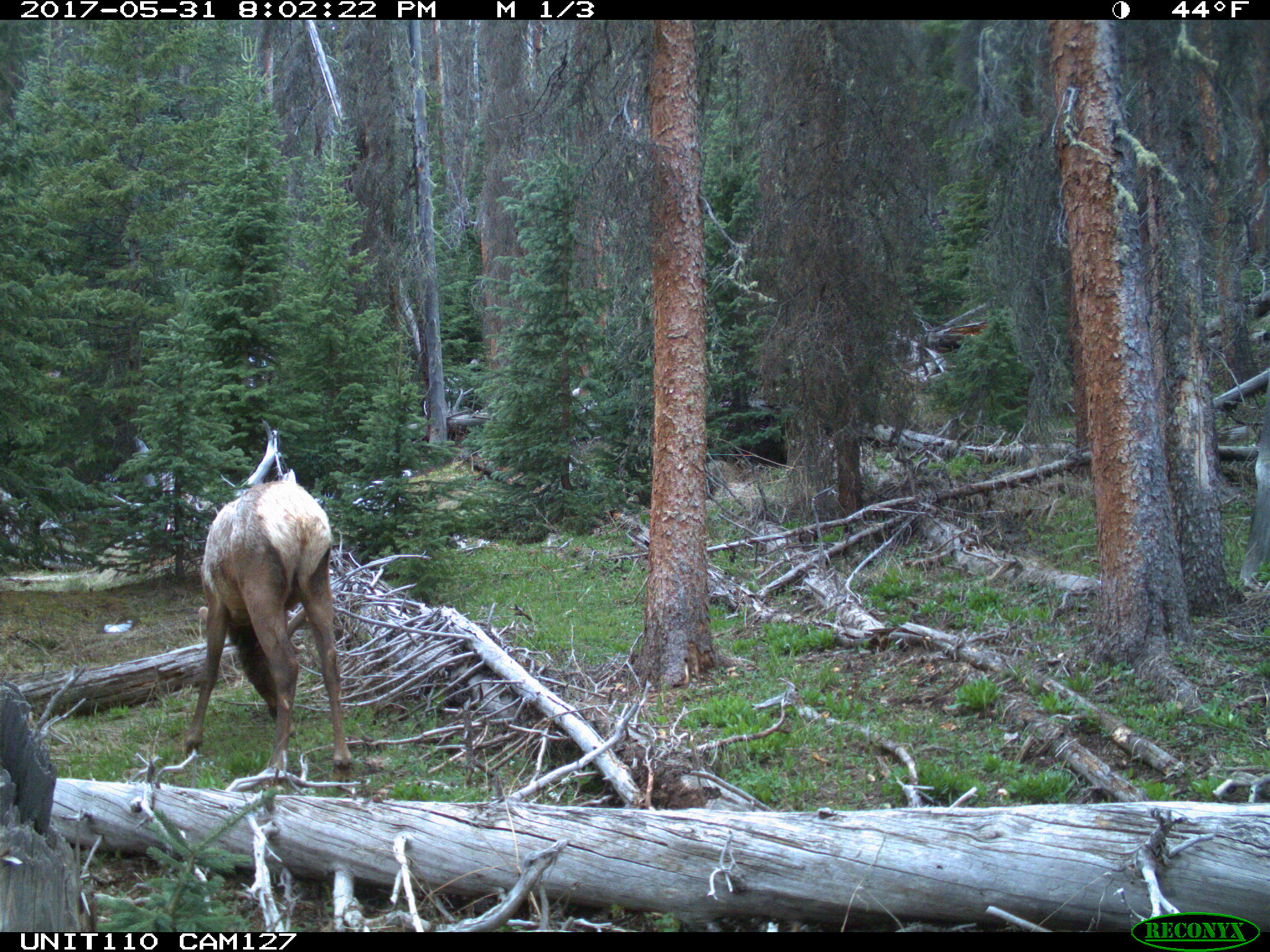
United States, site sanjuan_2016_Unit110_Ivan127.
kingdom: Animalia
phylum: Chordata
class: Mammalia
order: Artiodactyla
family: Cervidae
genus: Cervus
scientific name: Cervus elaphus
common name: red deer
Cervus elaphus (red deer).